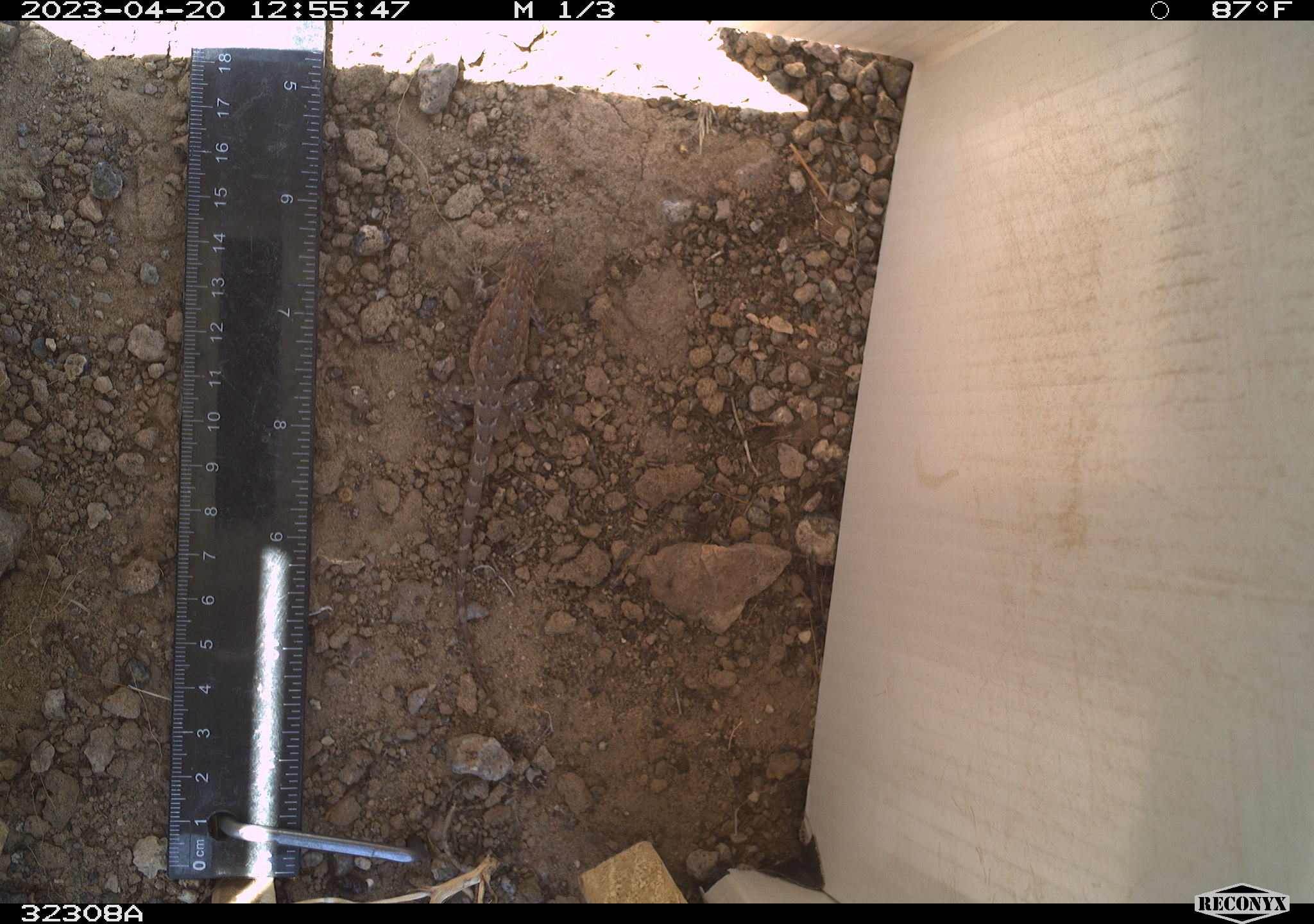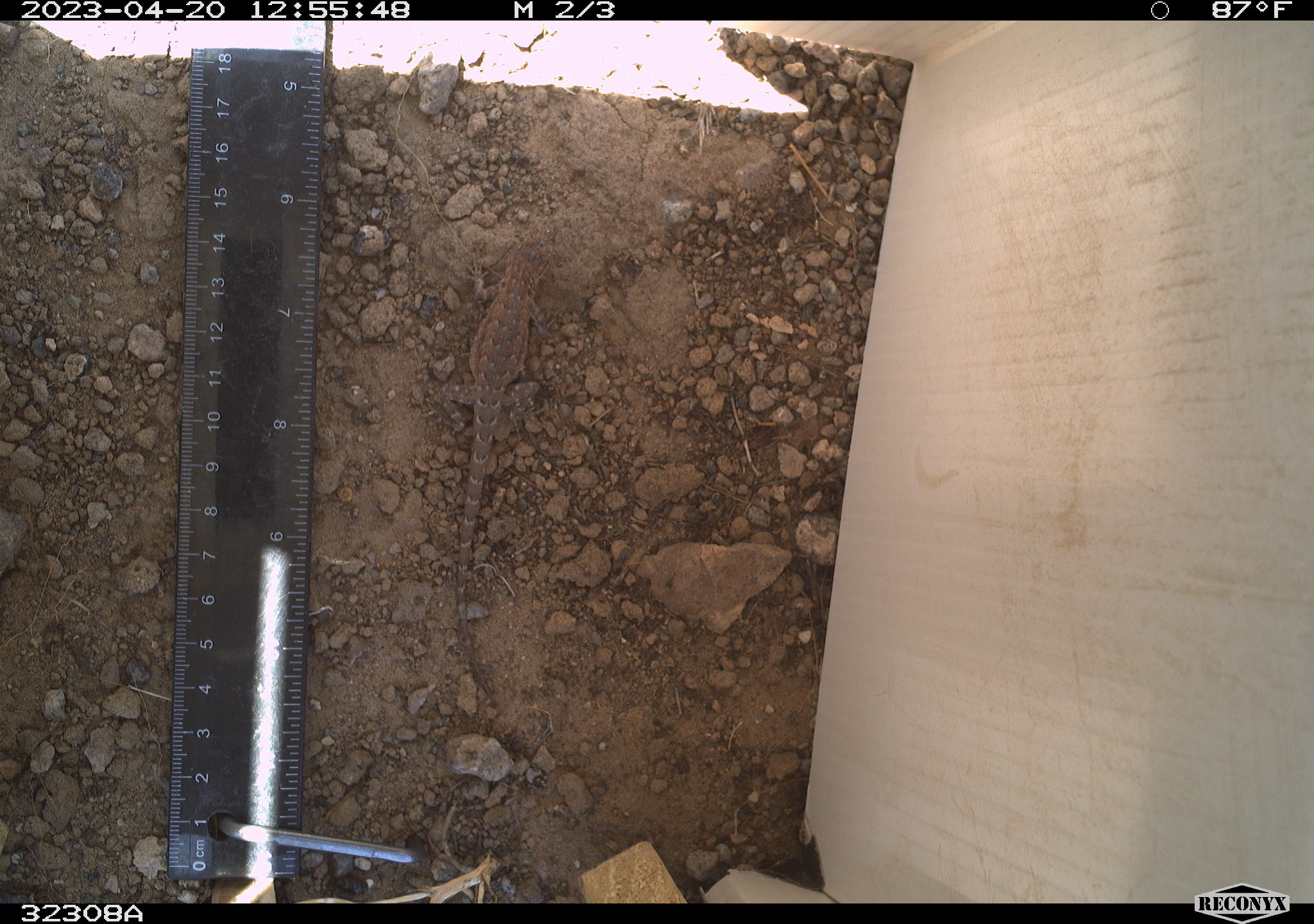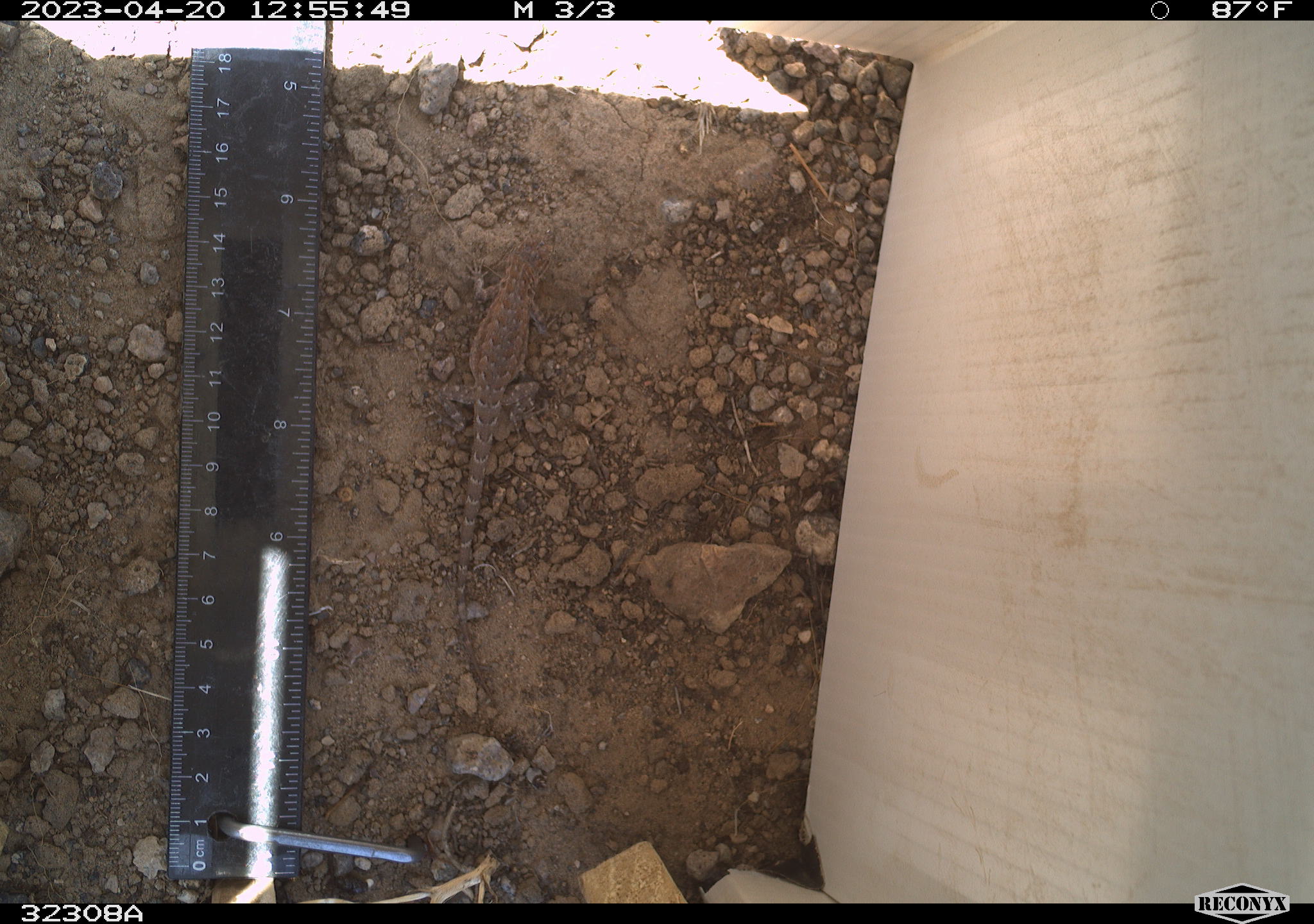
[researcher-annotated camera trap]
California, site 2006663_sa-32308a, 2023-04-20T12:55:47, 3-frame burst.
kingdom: Animalia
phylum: Chordata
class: Reptilia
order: Squamata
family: Phrynosomatidae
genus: Sceloporus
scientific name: Sceloporus graciosus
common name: common sagebrush lizard